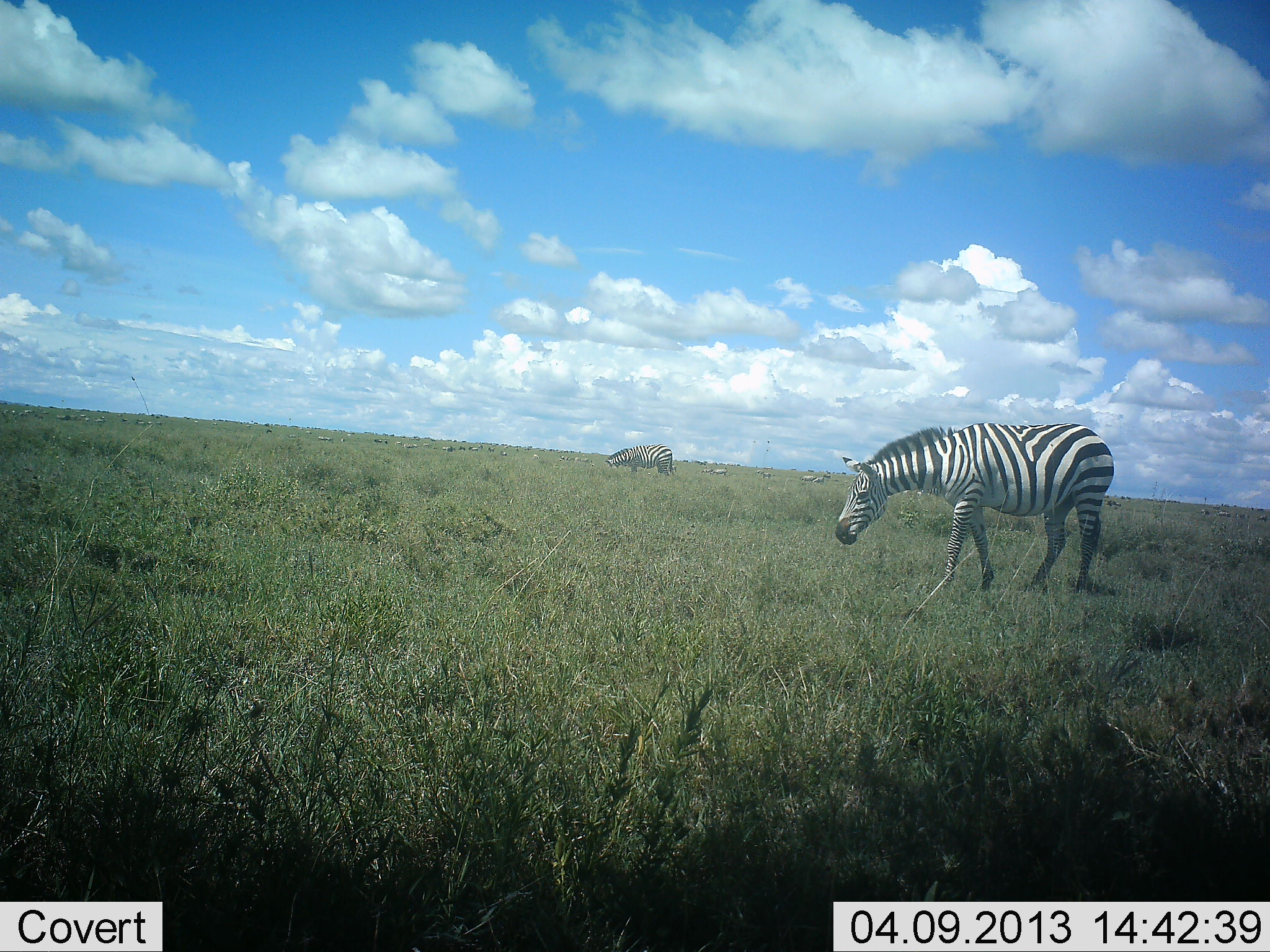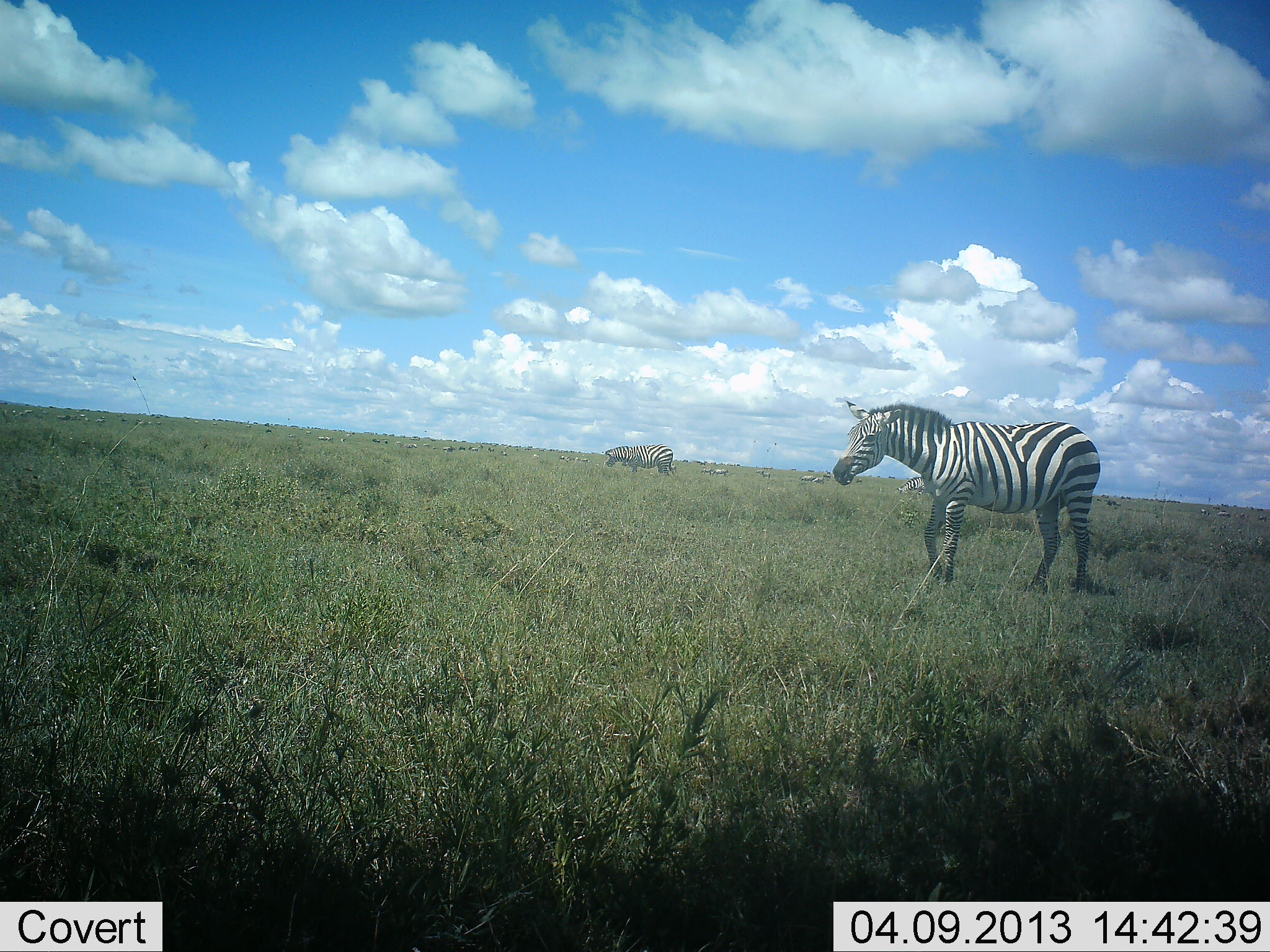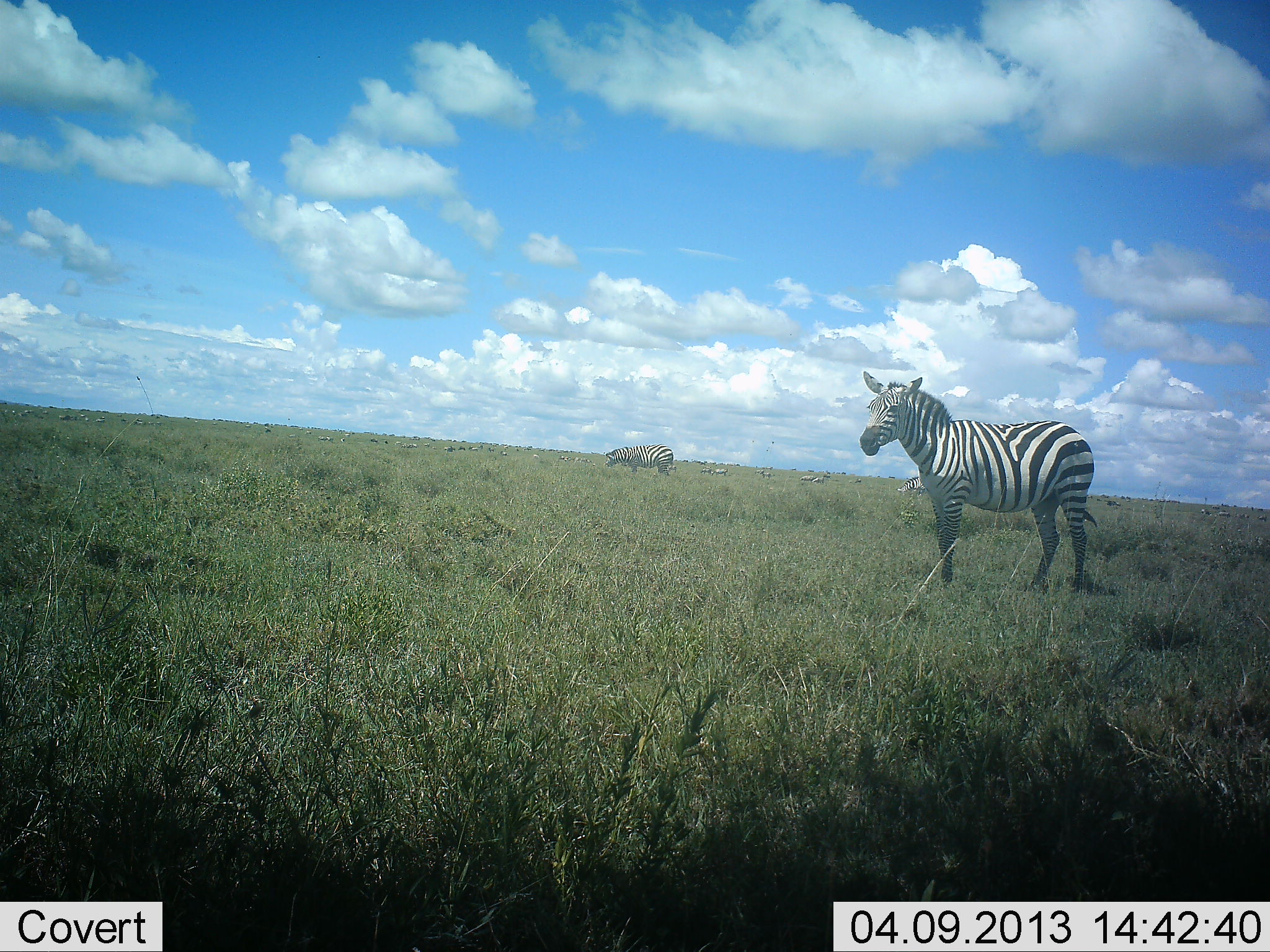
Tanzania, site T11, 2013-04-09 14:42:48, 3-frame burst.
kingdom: Animalia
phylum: Chordata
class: Mammalia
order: Perissodactyla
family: Equidae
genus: Equus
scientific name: Equus quagga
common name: plains zebra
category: zebra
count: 2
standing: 53%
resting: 0%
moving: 21%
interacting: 0%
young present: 0%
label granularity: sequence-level